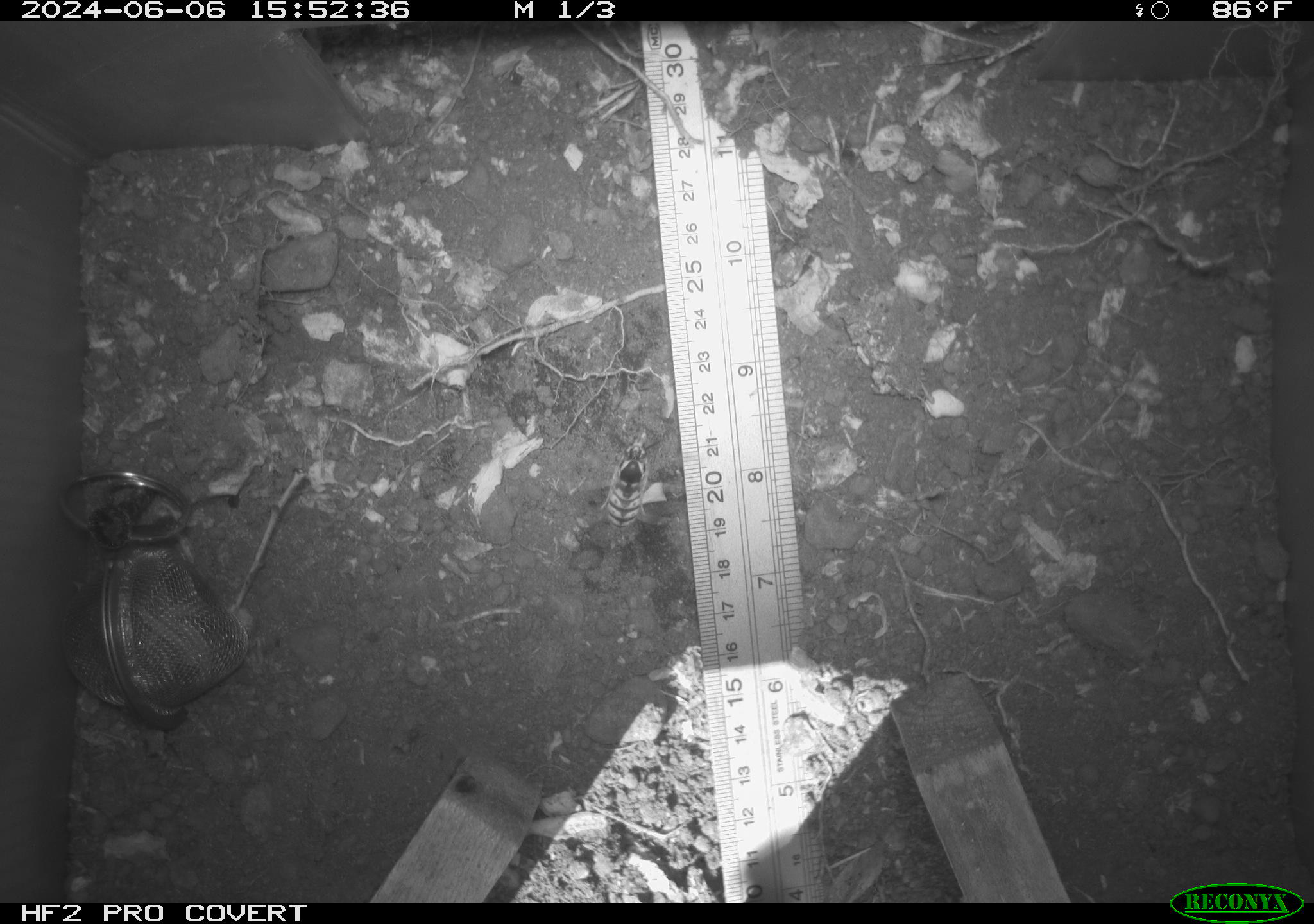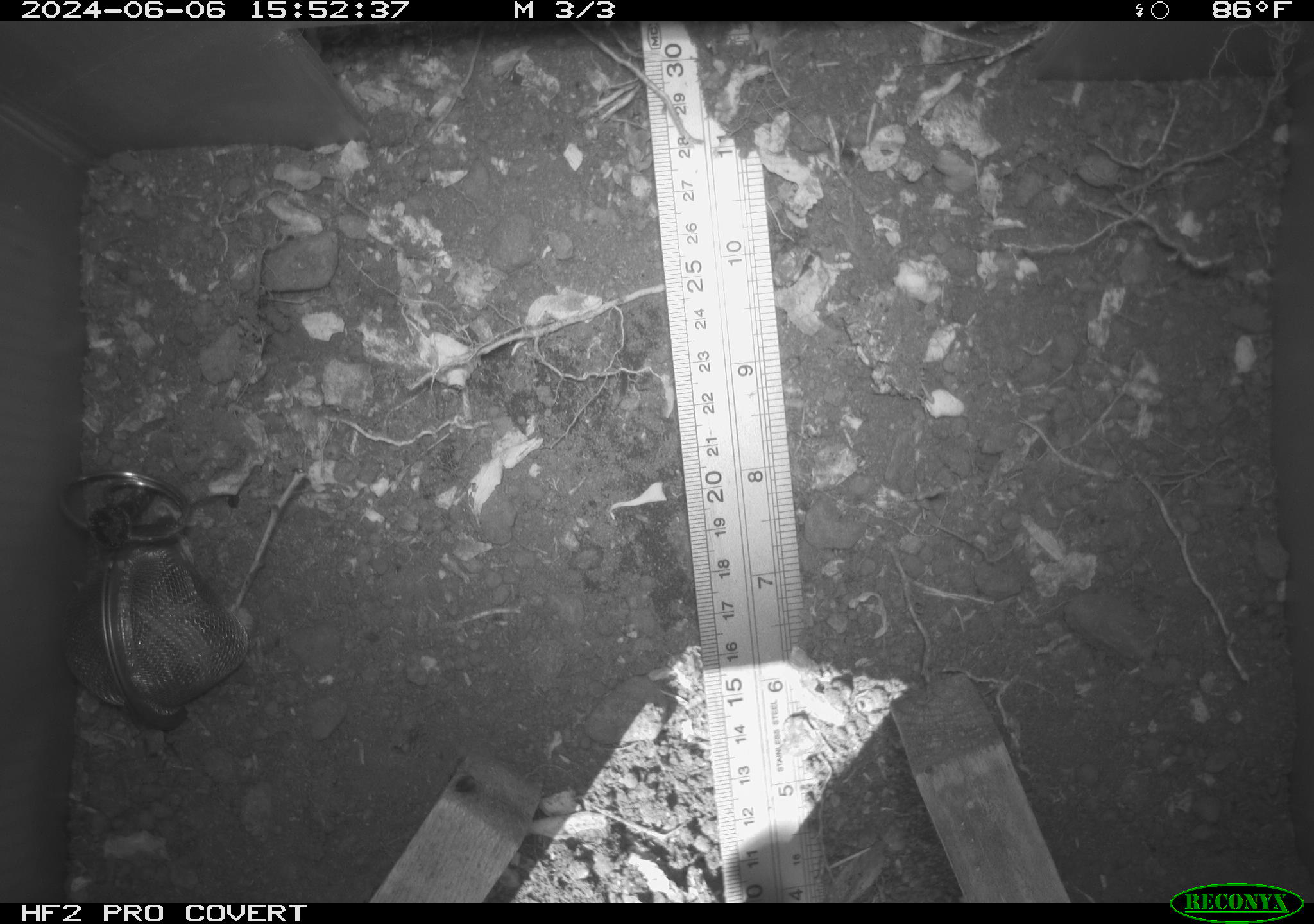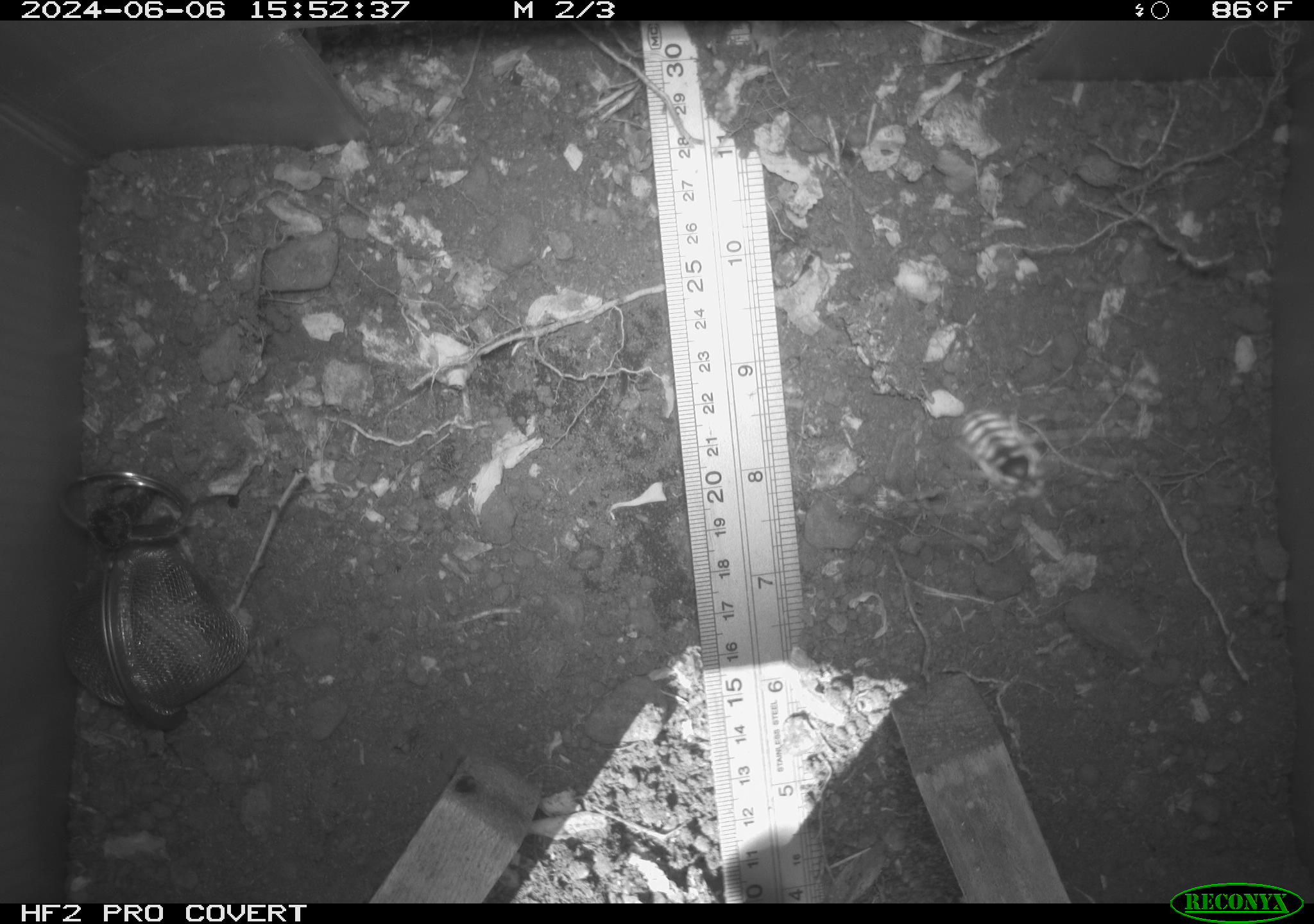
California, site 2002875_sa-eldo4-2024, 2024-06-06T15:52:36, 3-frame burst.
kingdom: Animalia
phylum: Arthropoda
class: Insecta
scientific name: Insecta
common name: insect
Insect (Insecta).